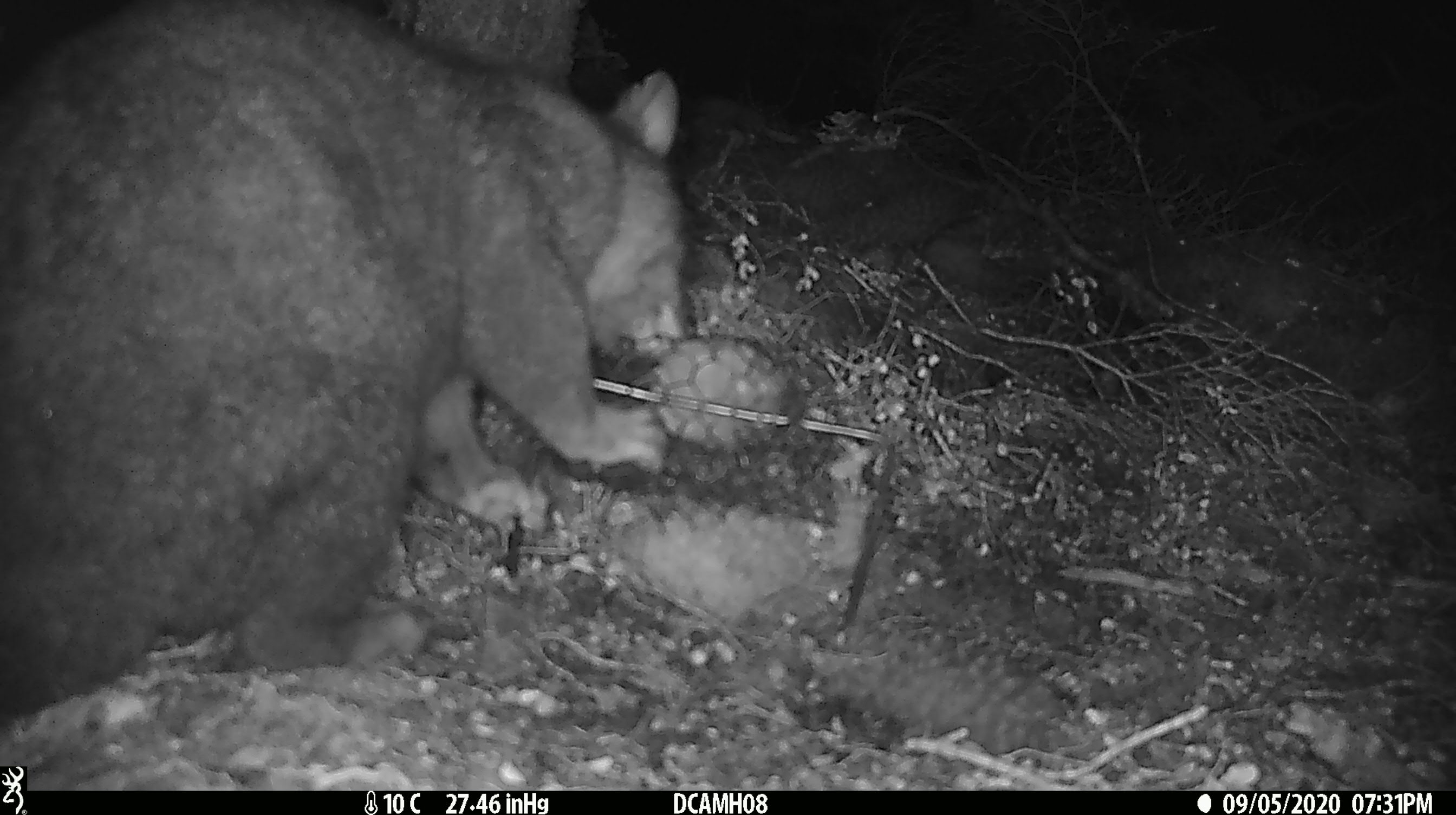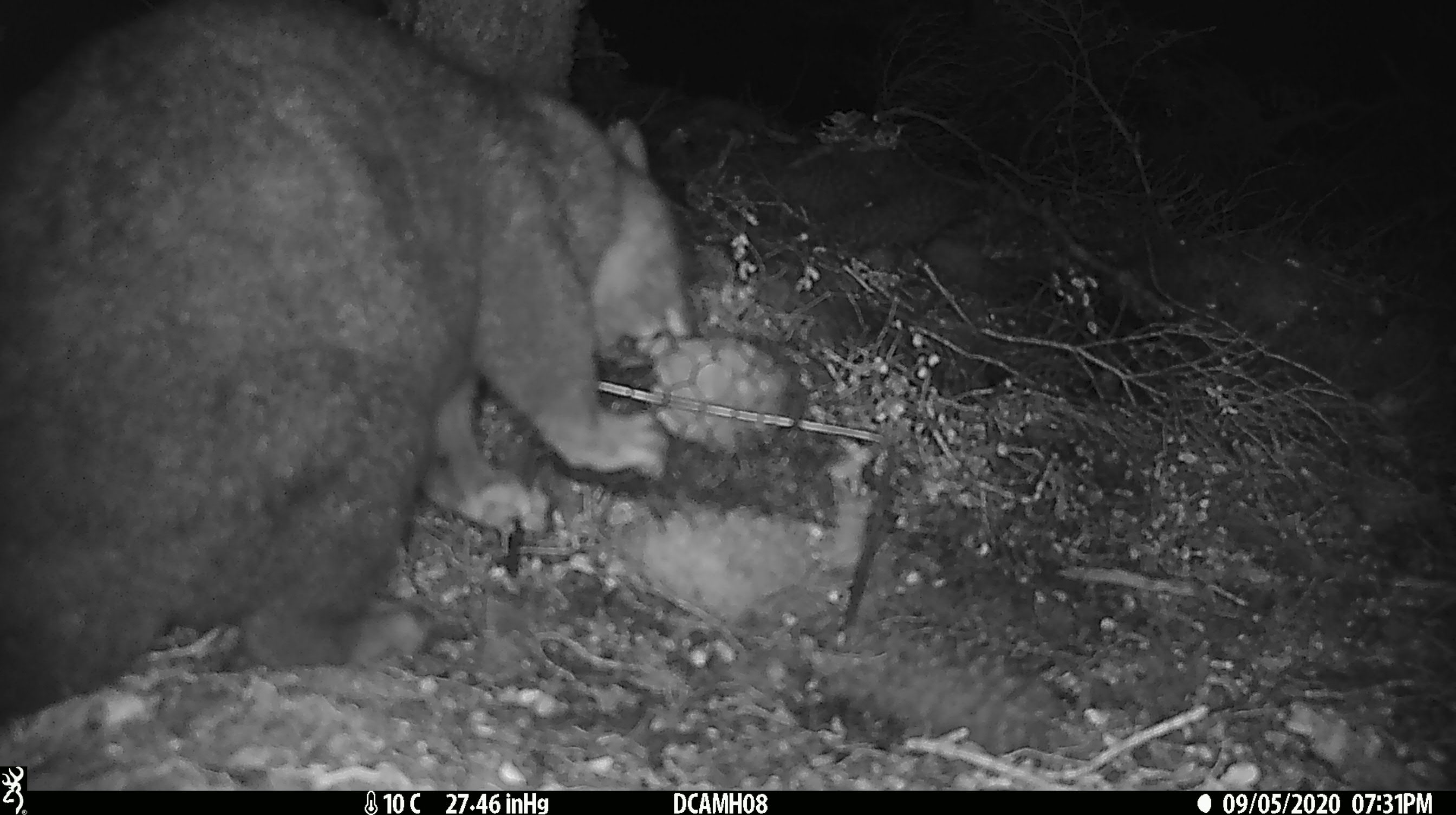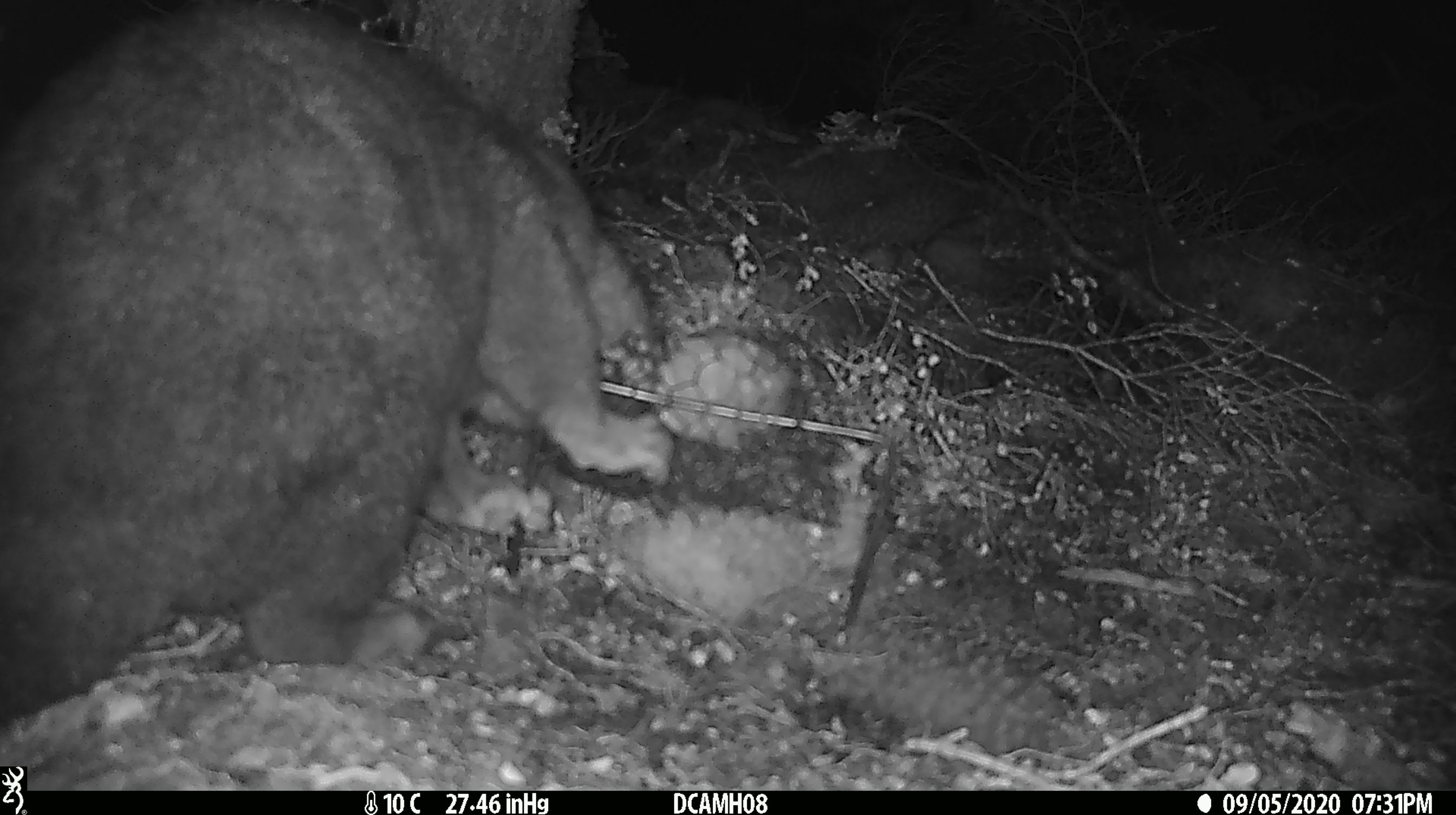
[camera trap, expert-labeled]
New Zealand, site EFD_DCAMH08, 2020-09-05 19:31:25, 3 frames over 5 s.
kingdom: Animalia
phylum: Chordata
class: Mammalia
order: Diprotodontia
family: Phalangeridae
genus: Trichosurus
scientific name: Trichosurus vulpecula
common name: common brushtail possum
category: possum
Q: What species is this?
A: Possum (common brushtail possum) (Trichosurus vulpecula).